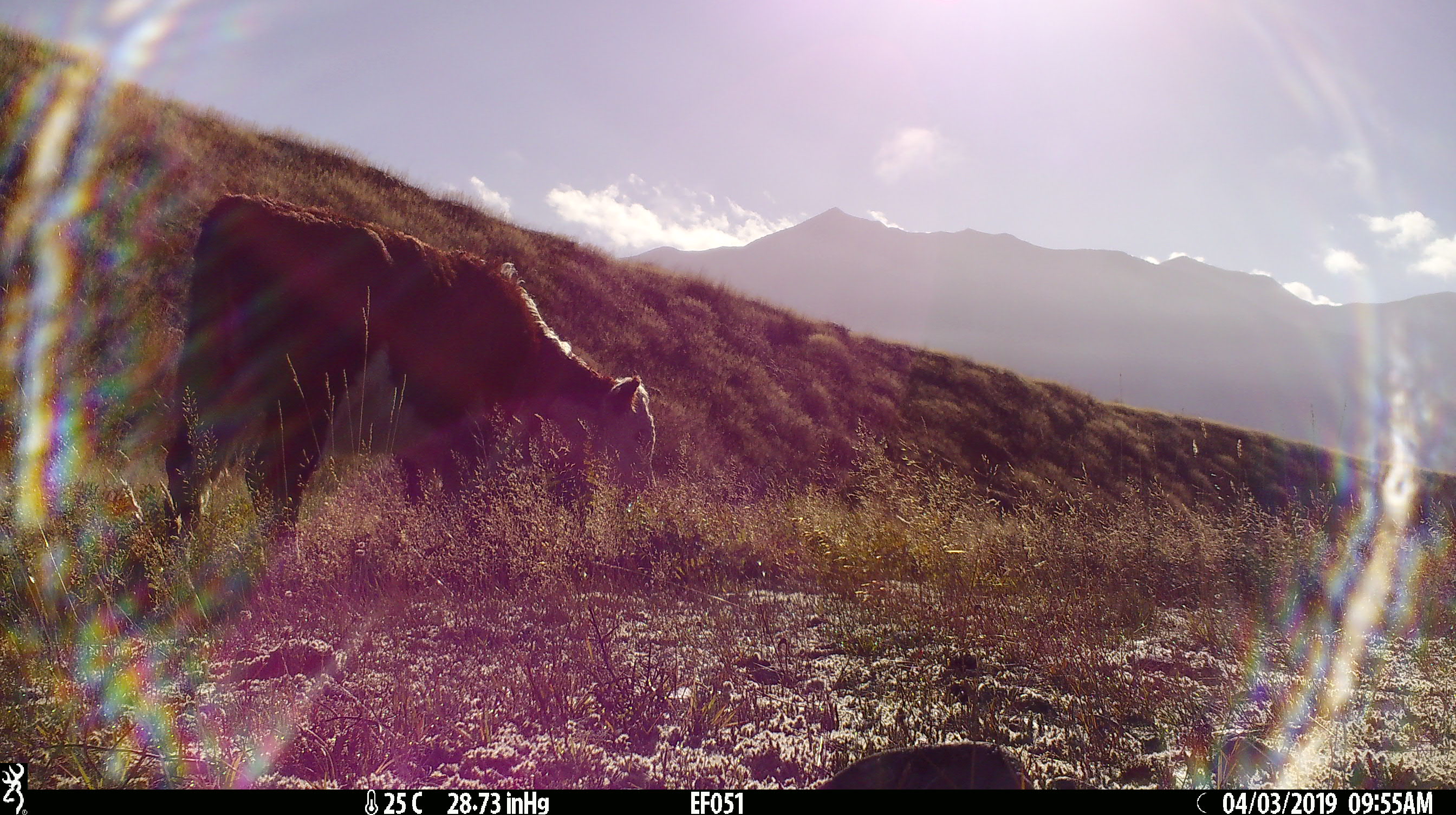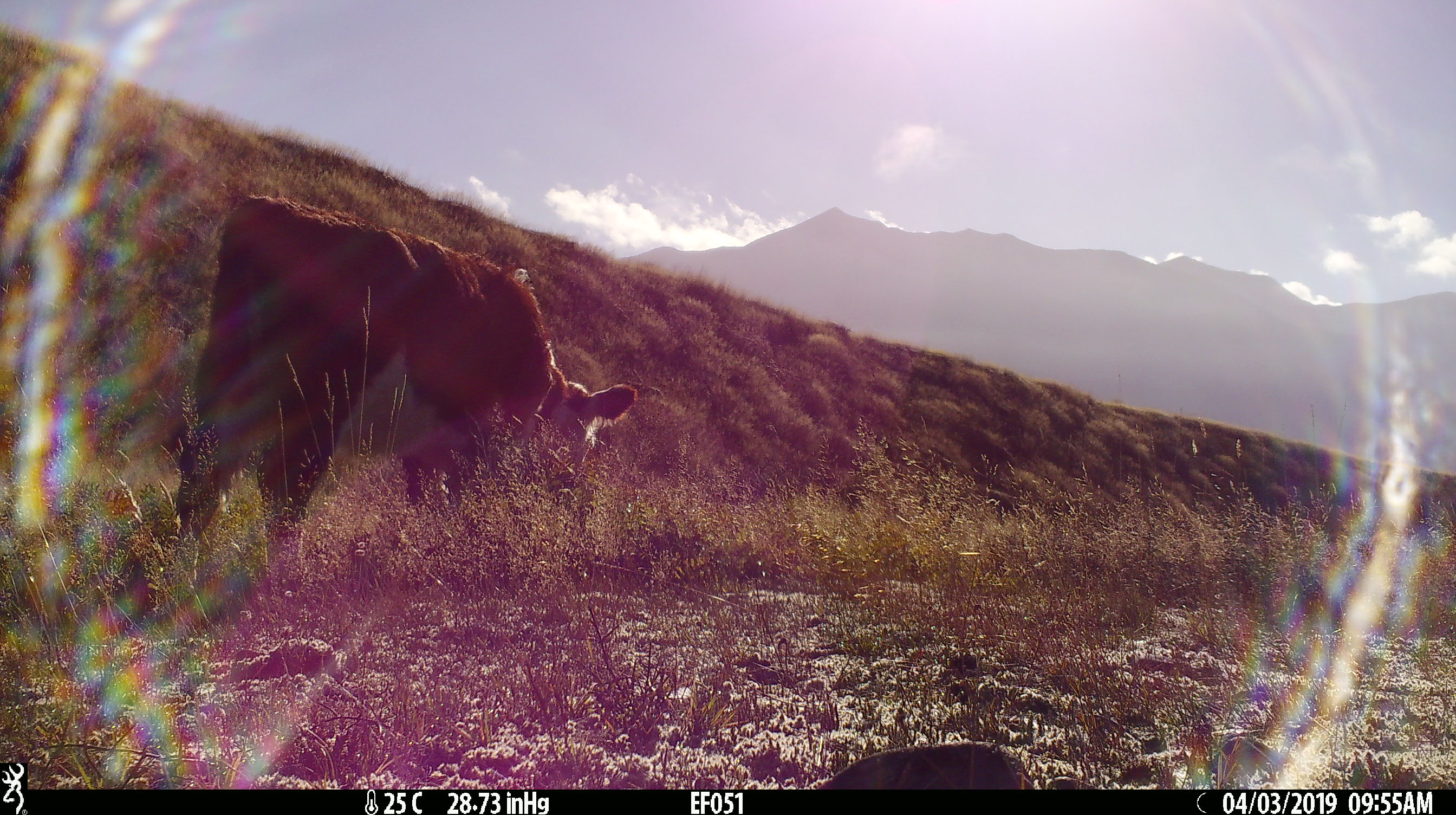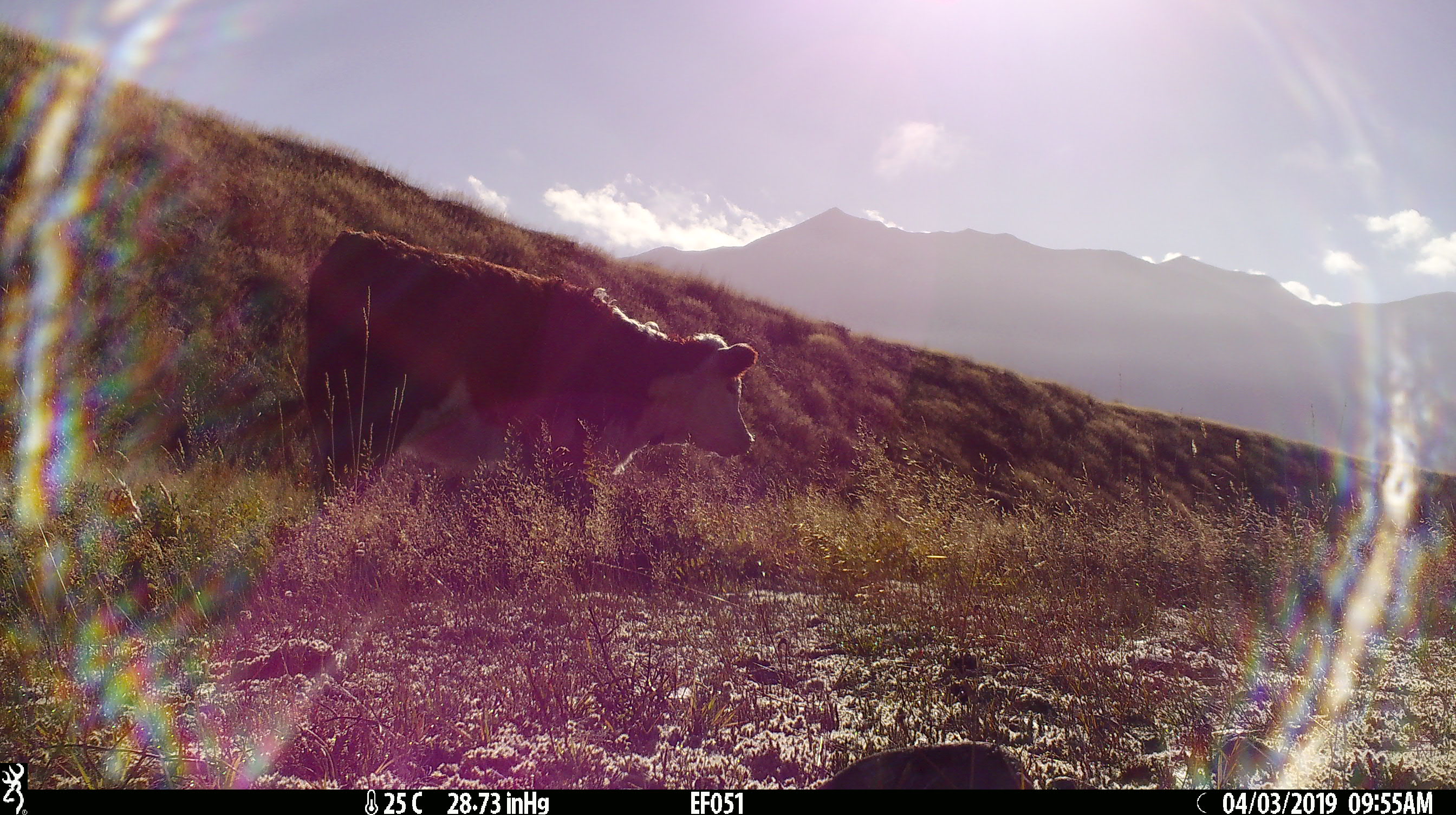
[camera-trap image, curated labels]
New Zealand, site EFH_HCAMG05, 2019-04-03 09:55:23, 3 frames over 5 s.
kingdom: Animalia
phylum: Chordata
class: Mammalia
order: Artiodactyla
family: Bovidae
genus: Bos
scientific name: Bos taurus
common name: domestic cow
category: cow